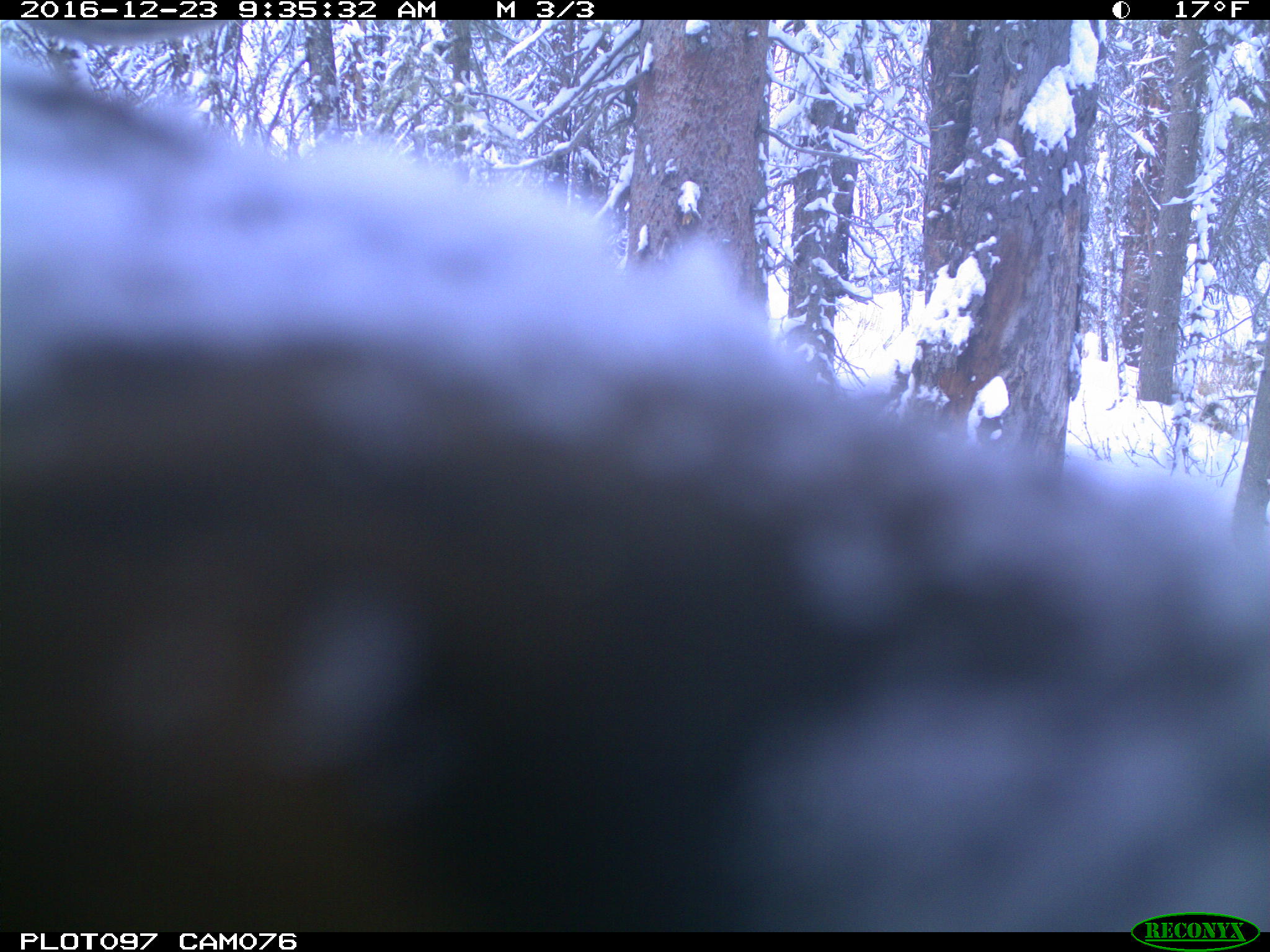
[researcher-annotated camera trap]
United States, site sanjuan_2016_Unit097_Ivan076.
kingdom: Animalia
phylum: Chordata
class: Mammalia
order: Artiodactyla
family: Cervidae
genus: Cervus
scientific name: Cervus elaphus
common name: red deer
Cervus elaphus (red deer).